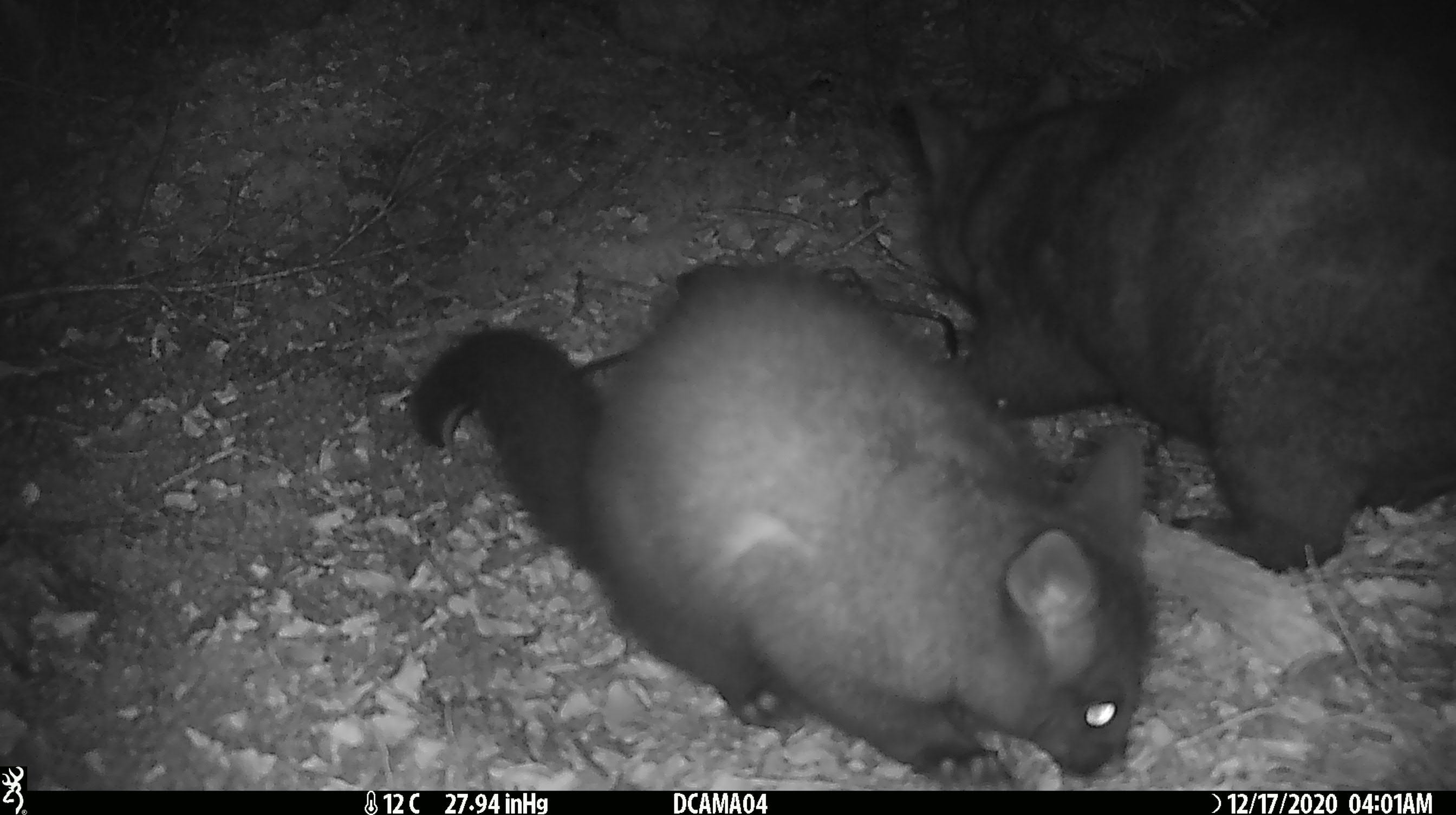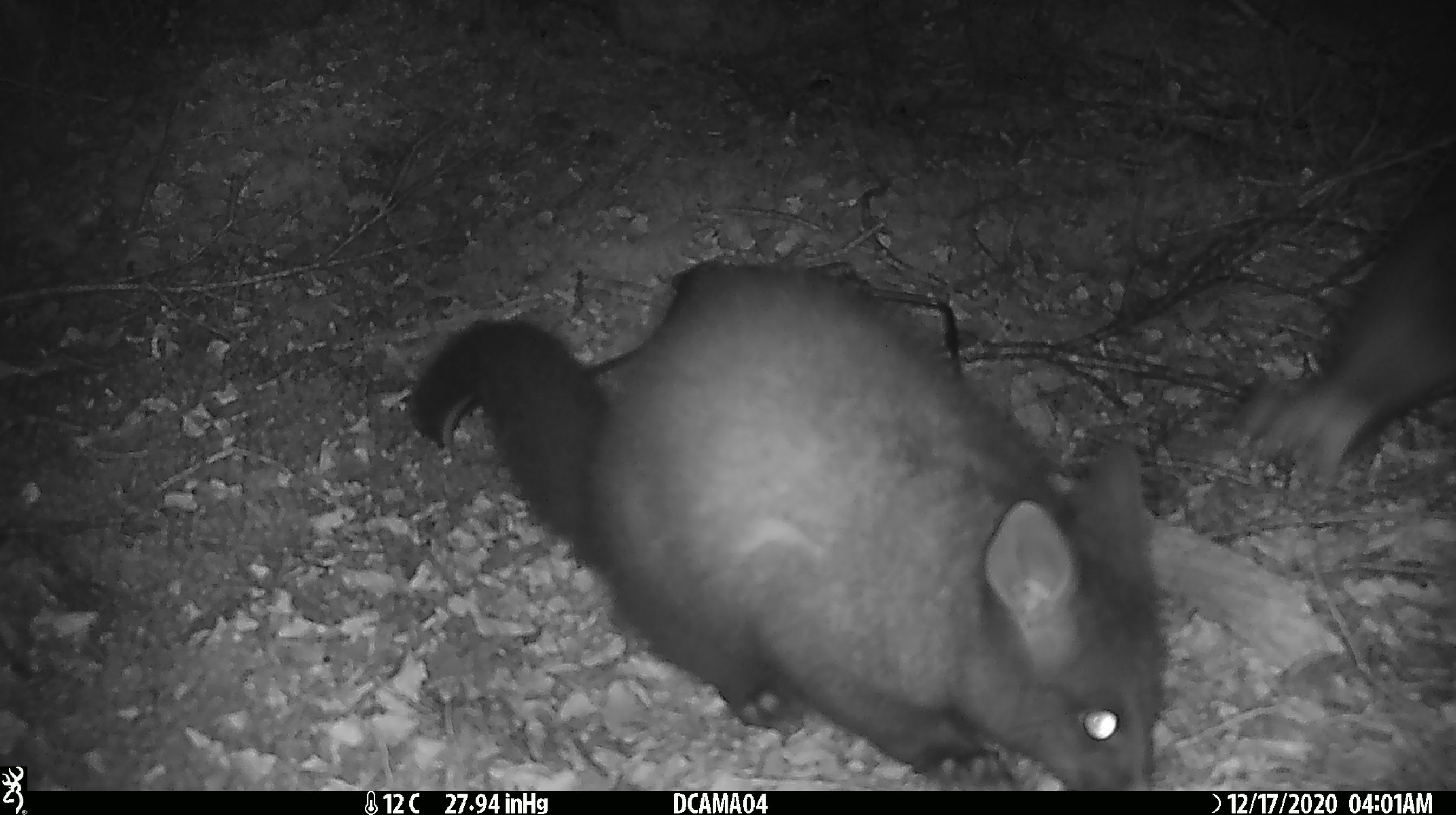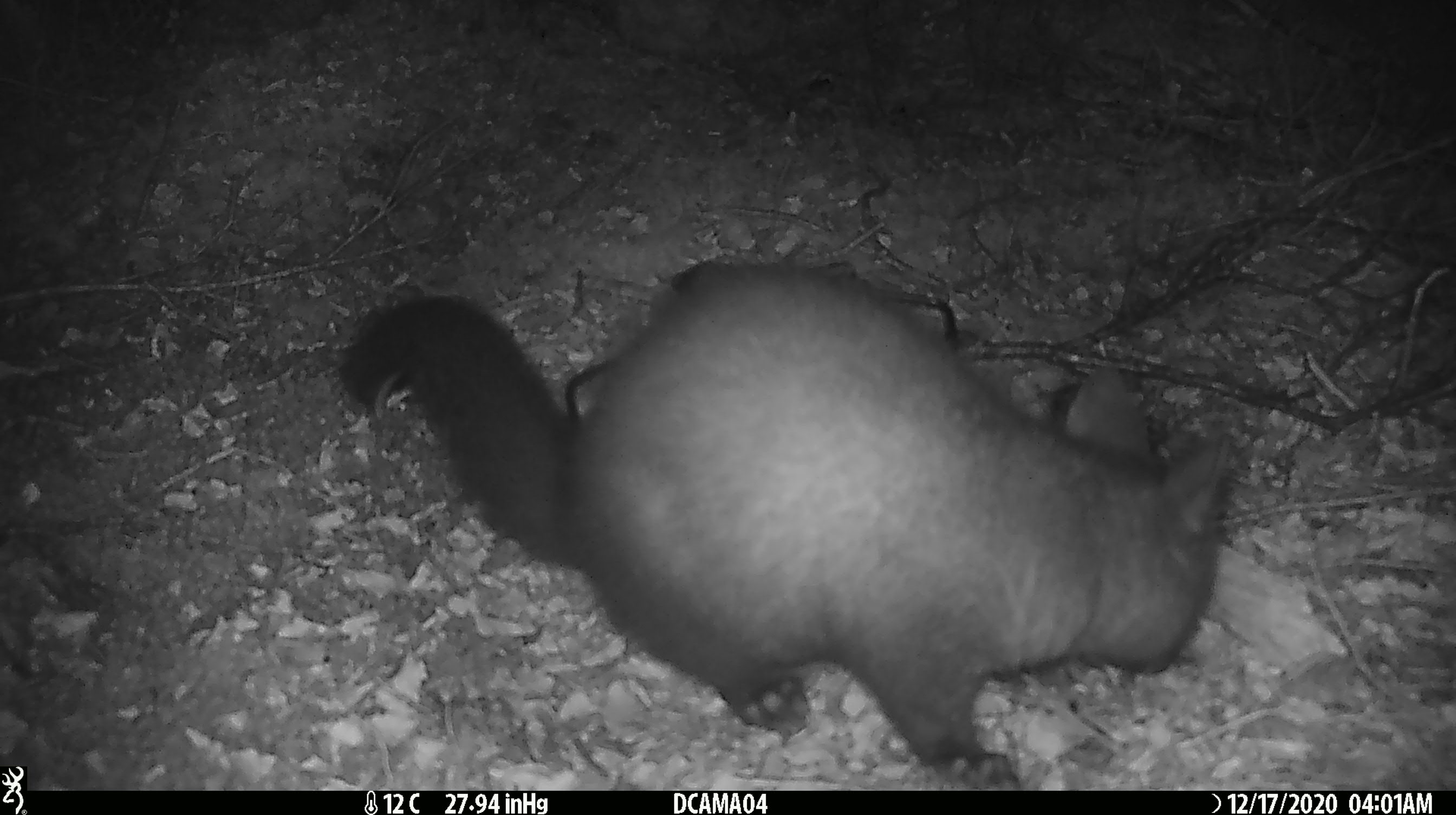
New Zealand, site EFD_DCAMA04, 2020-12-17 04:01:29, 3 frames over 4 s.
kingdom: Animalia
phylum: Chordata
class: Mammalia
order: Diprotodontia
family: Phalangeridae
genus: Trichosurus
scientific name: Trichosurus vulpecula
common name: common brushtail possum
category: possum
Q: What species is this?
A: Possum (common brushtail possum) (Trichosurus vulpecula).